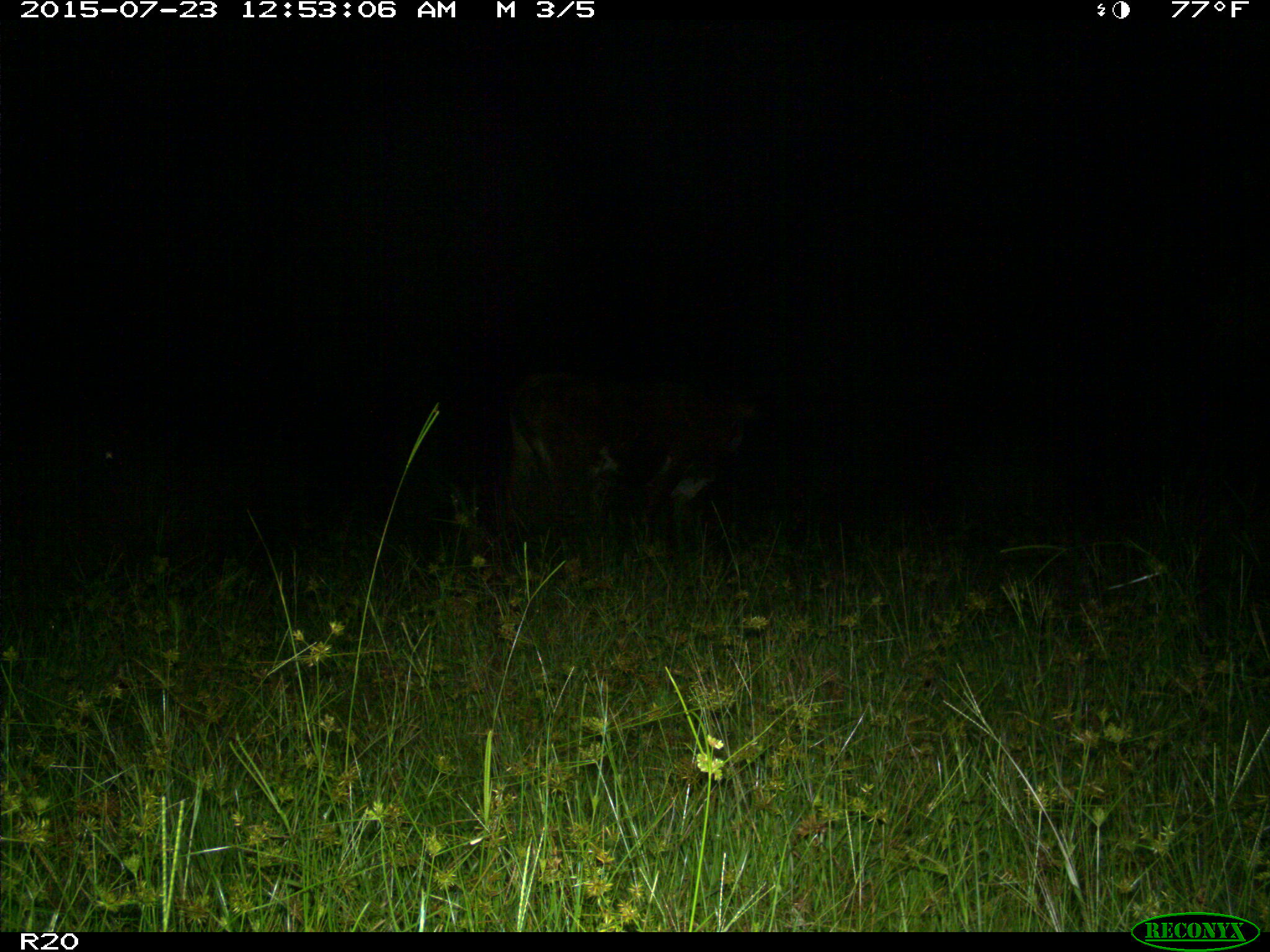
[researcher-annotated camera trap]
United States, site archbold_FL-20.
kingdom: Animalia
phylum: Chordata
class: Mammalia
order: Artiodactyla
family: Bovidae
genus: Bos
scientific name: Bos taurus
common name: domestic cow